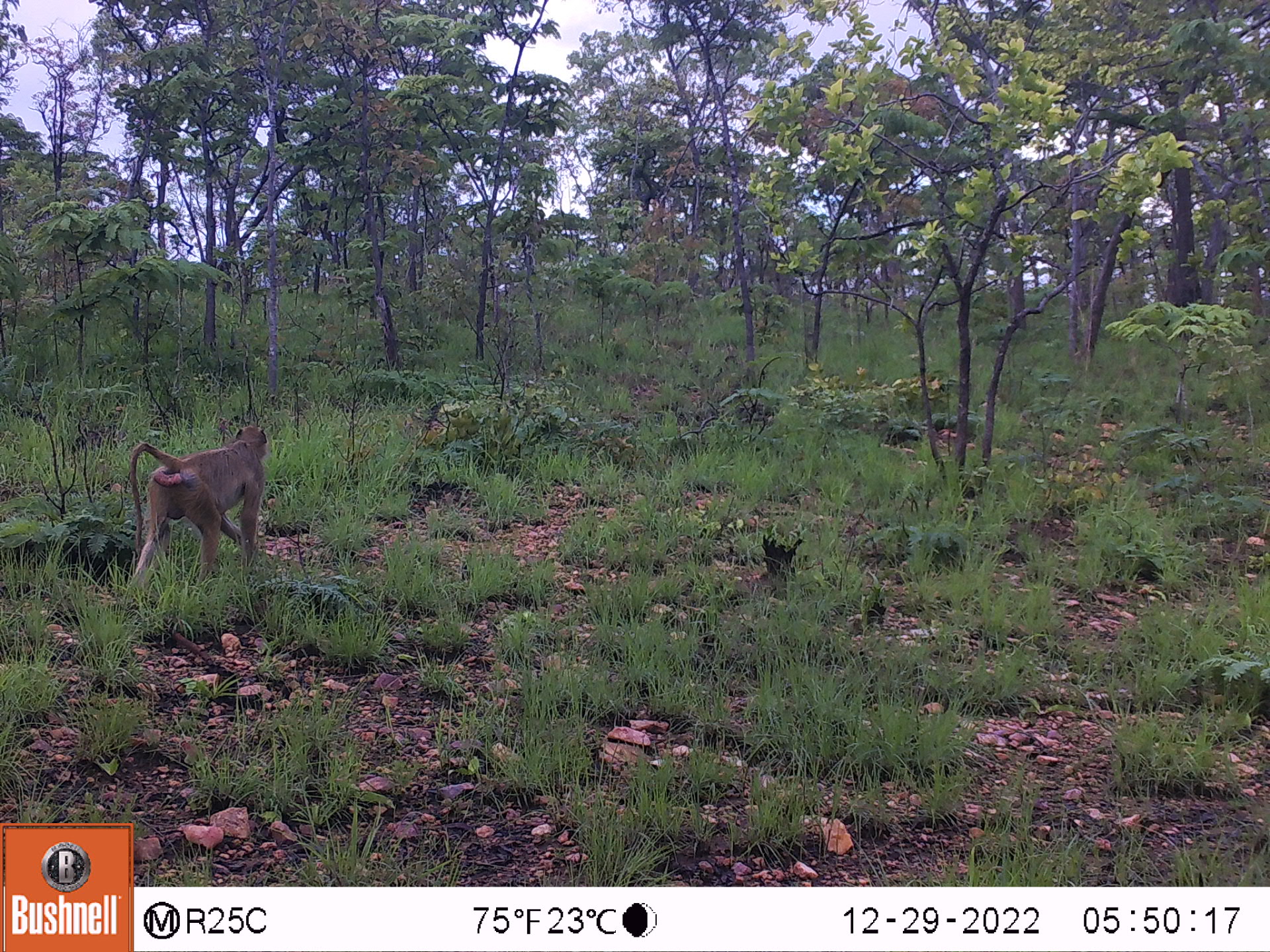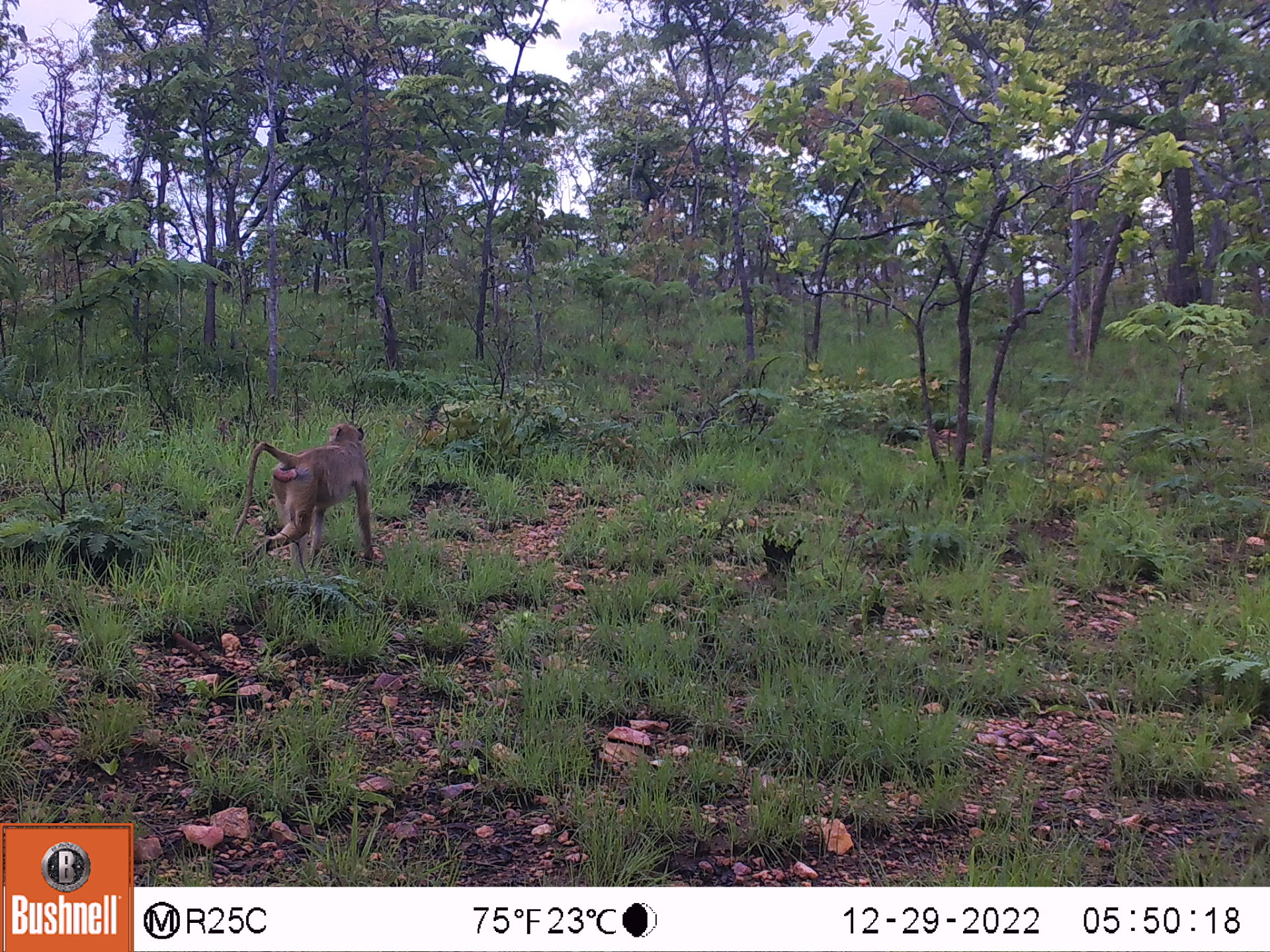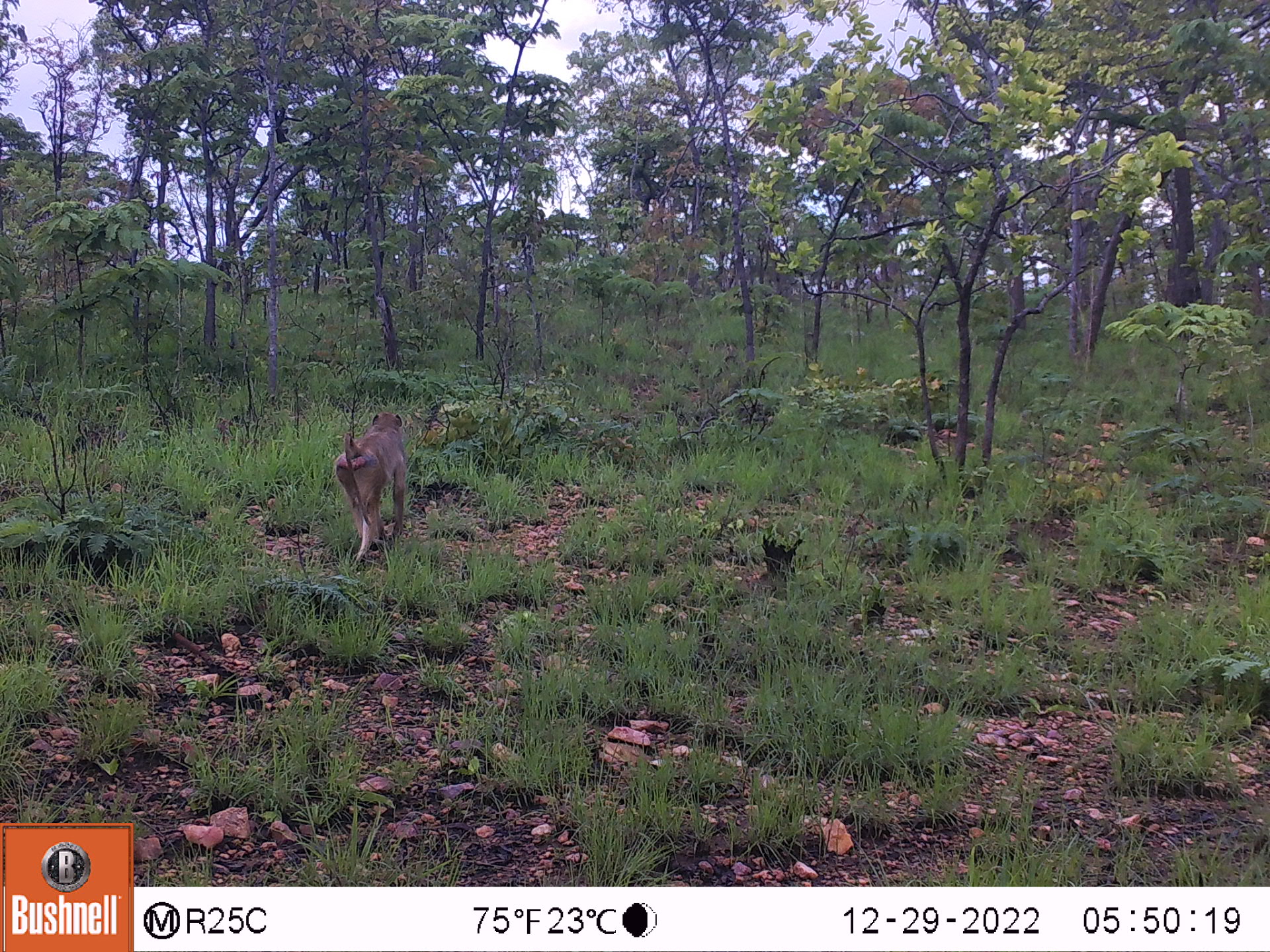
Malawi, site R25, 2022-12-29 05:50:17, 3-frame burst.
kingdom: Animalia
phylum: Chordata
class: Mammalia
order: Primates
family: Cercopithecidae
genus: Papio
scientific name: Papio cynocephalus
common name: yellow baboon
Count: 1.